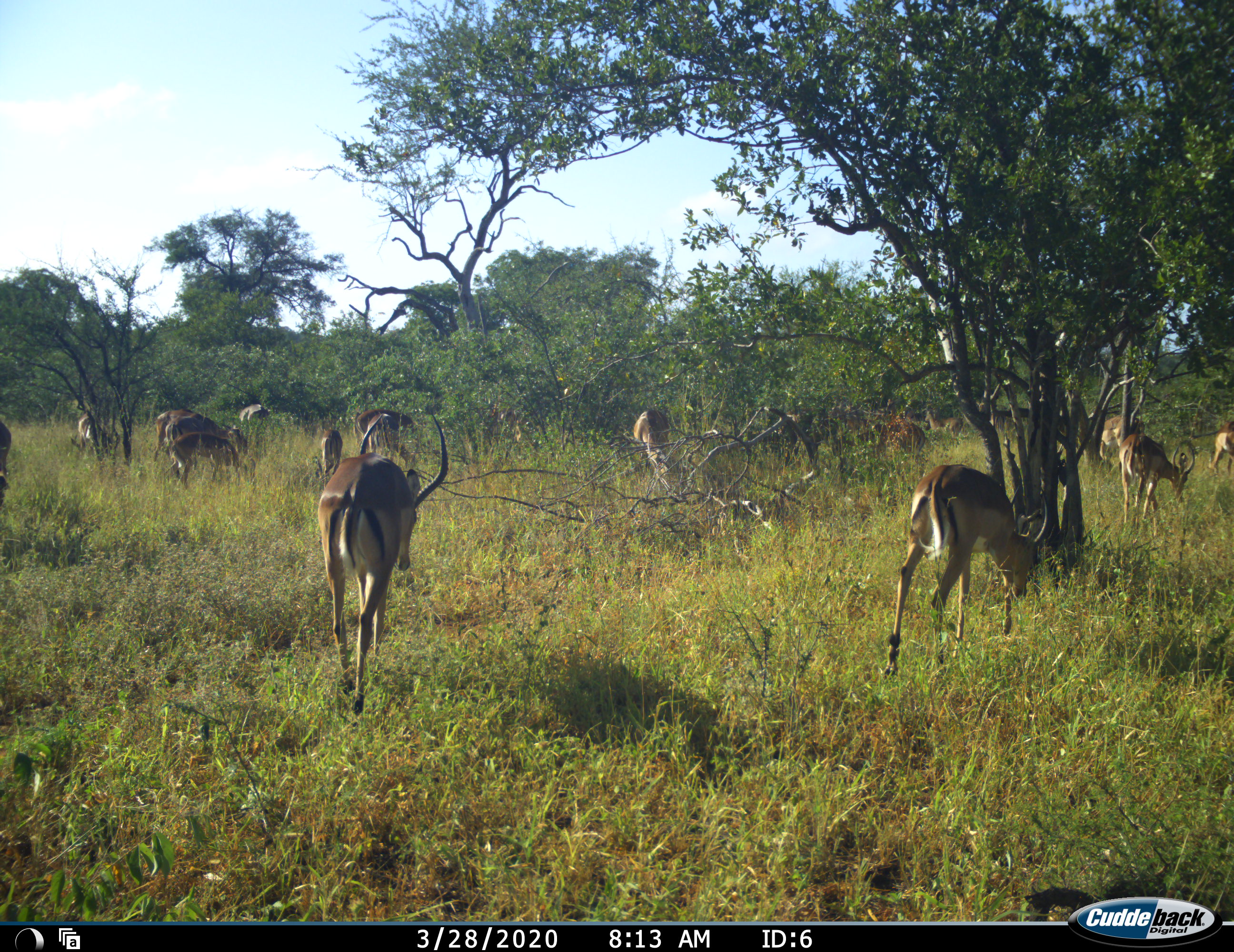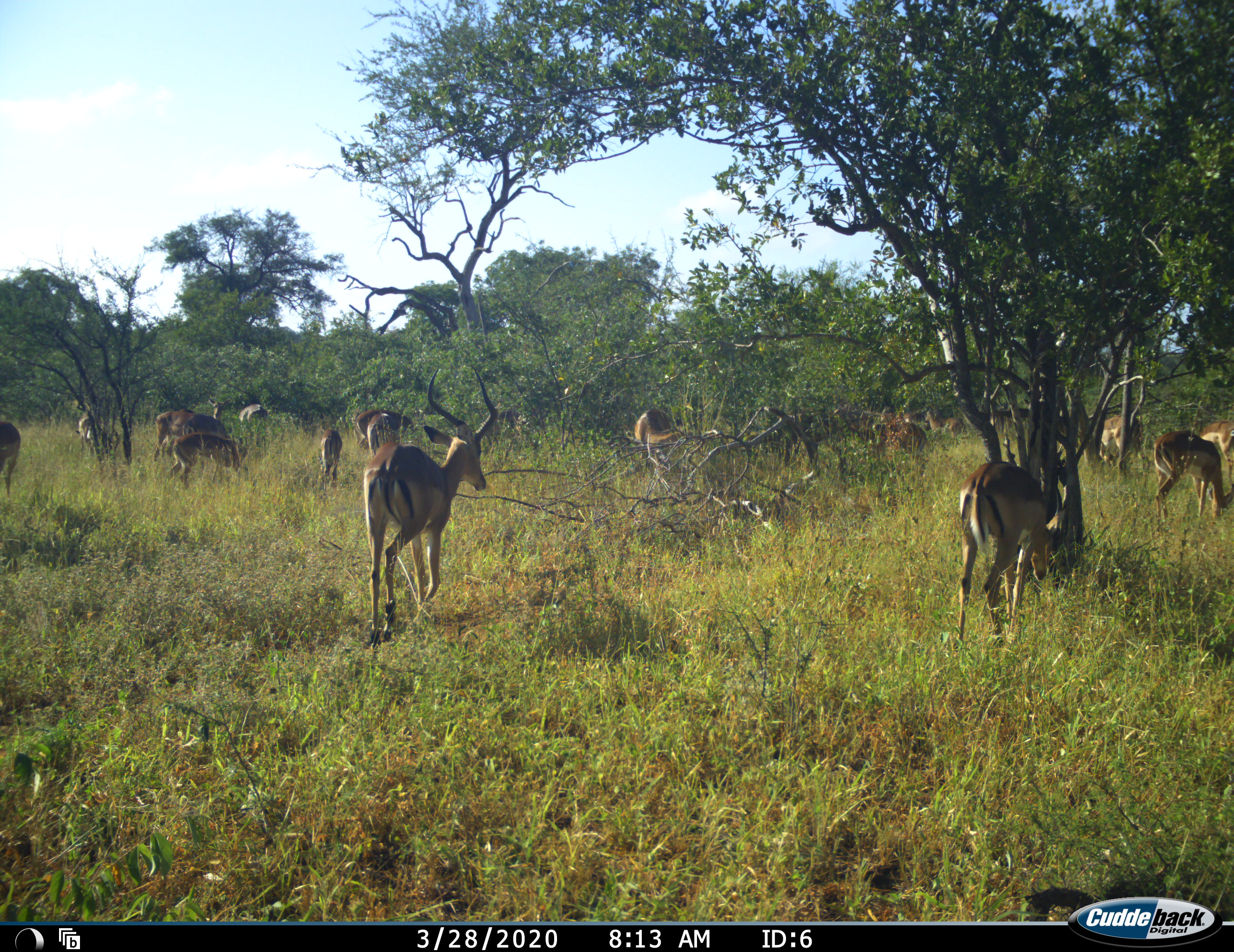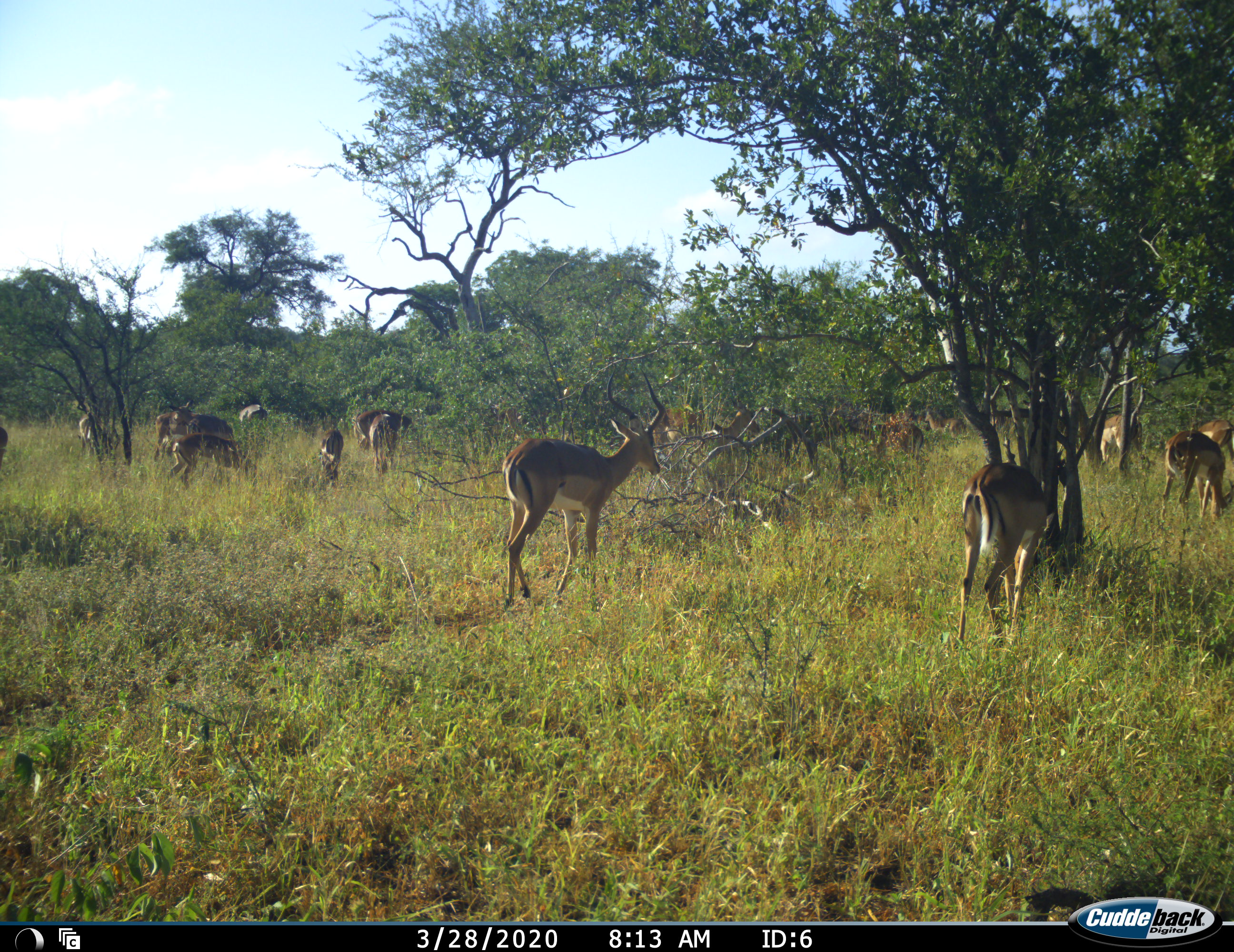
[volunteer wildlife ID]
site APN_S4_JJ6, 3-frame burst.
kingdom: Animalia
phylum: Chordata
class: Mammalia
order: Artiodactyla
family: Bovidae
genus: Aepyceros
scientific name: Aepyceros melampus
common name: impala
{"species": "impala (Aepyceros melampus)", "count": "11-50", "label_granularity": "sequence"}